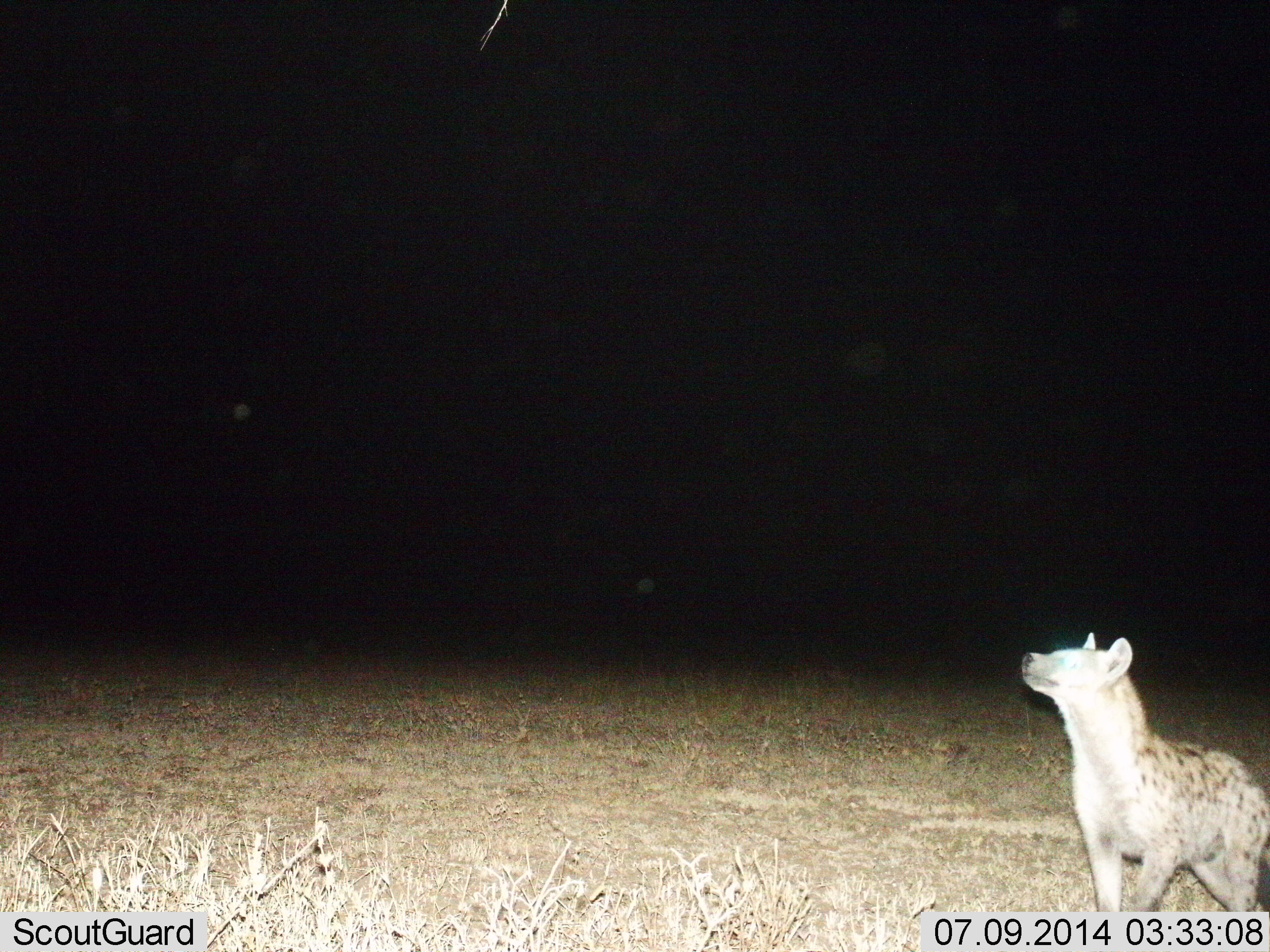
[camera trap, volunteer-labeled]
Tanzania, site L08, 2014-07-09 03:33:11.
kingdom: Animalia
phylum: Chordata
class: Mammalia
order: Carnivora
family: Hyaenidae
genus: Crocuta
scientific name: Crocuta crocuta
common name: spotted hyena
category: hyenaspotted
Hyenaspotted (spotted hyena) (Crocuta crocuta), count 1. Behavior (volunteer vote fractions): standing 80%, resting 0%, moving 20%, interacting 0%. Young present (vote fraction): 0%. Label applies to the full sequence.